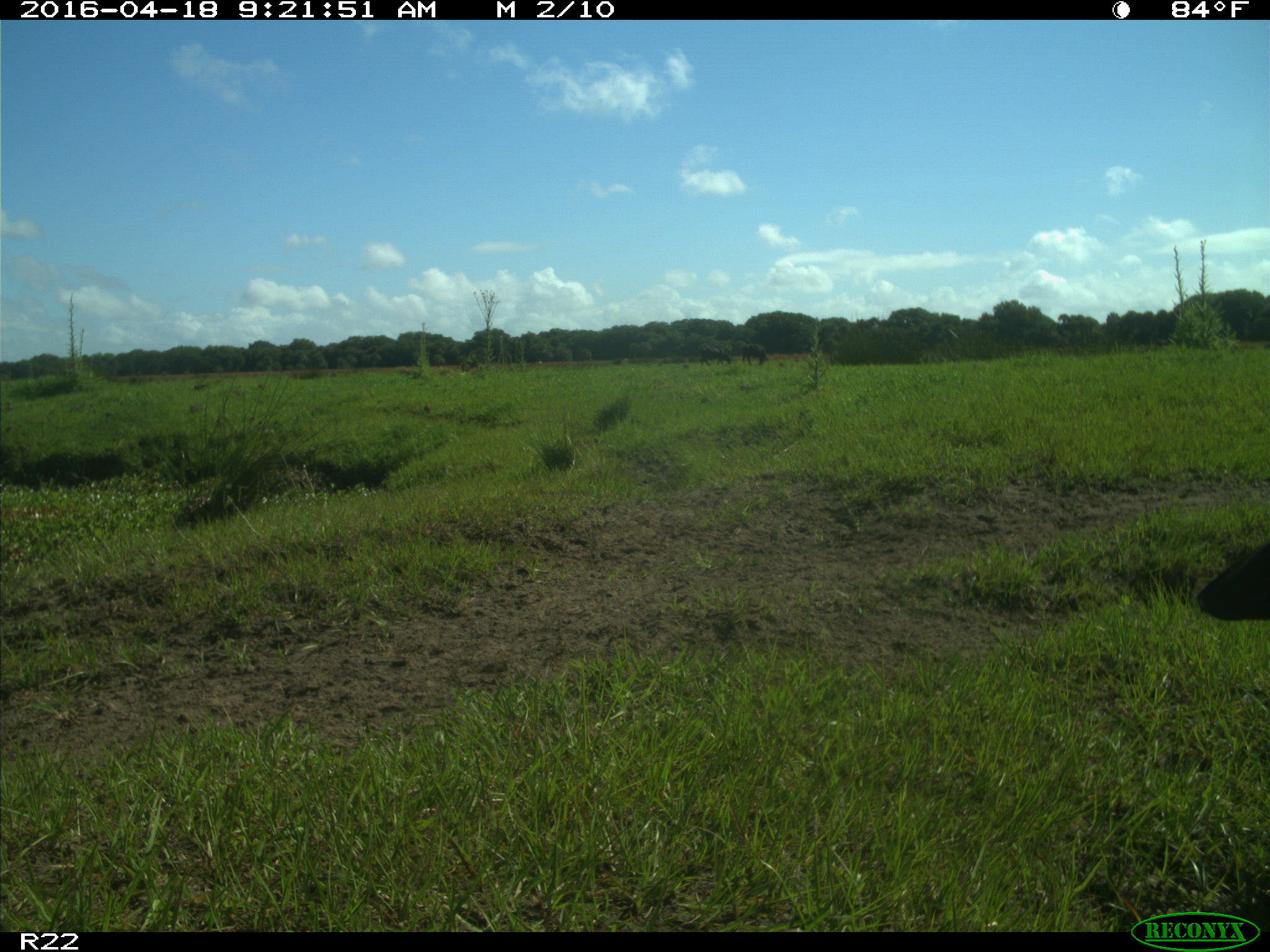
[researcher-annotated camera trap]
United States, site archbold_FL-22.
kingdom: Animalia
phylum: Chordata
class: Mammalia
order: Artiodactyla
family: Bovidae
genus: Bos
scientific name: Bos taurus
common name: domestic cow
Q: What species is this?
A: Bos taurus (domestic cow).